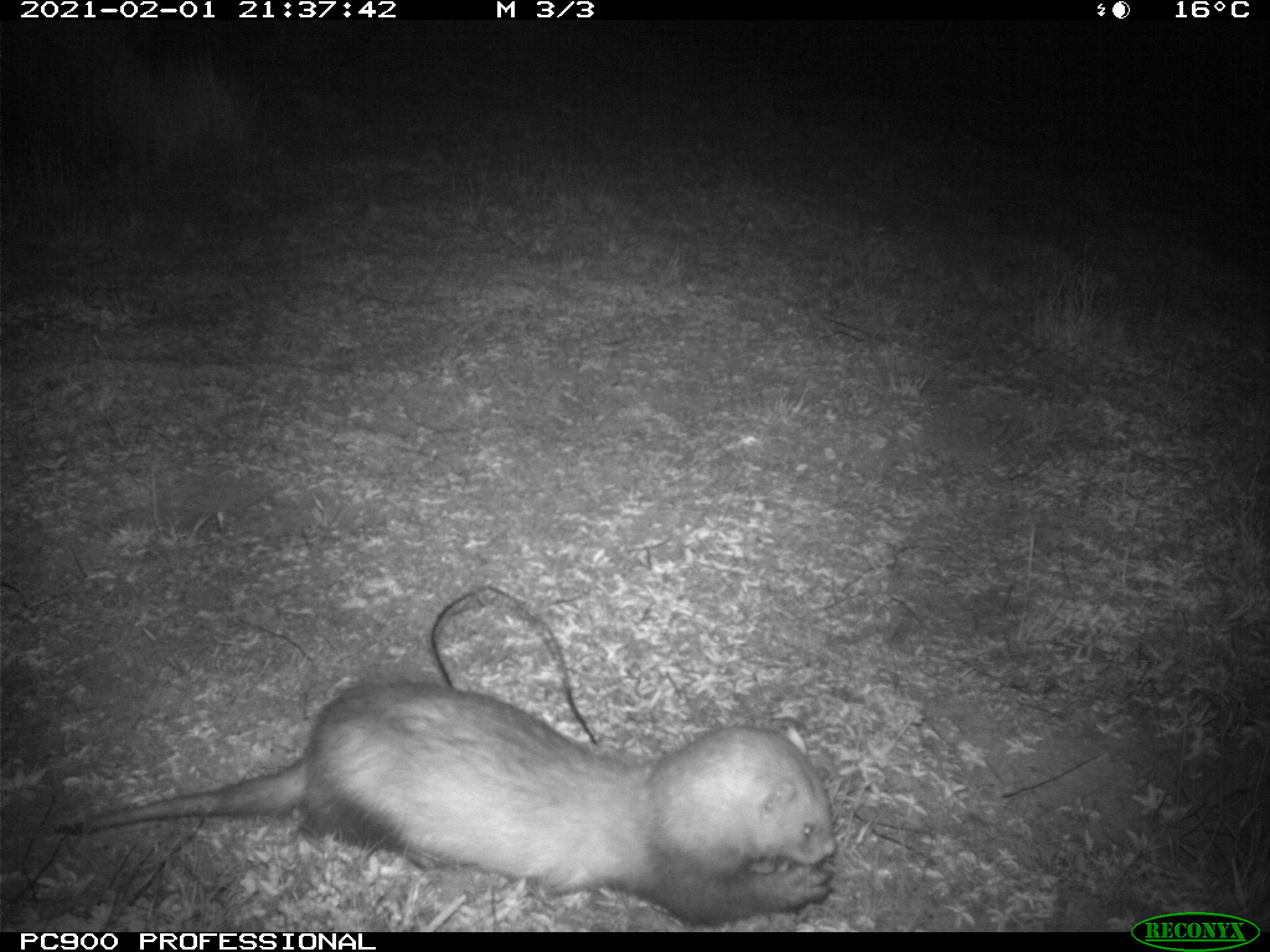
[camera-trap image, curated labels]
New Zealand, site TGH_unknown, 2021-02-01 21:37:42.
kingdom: Animalia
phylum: Chordata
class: Mammalia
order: Carnivora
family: Mustelidae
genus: Mustela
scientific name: Mustela furo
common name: ferret